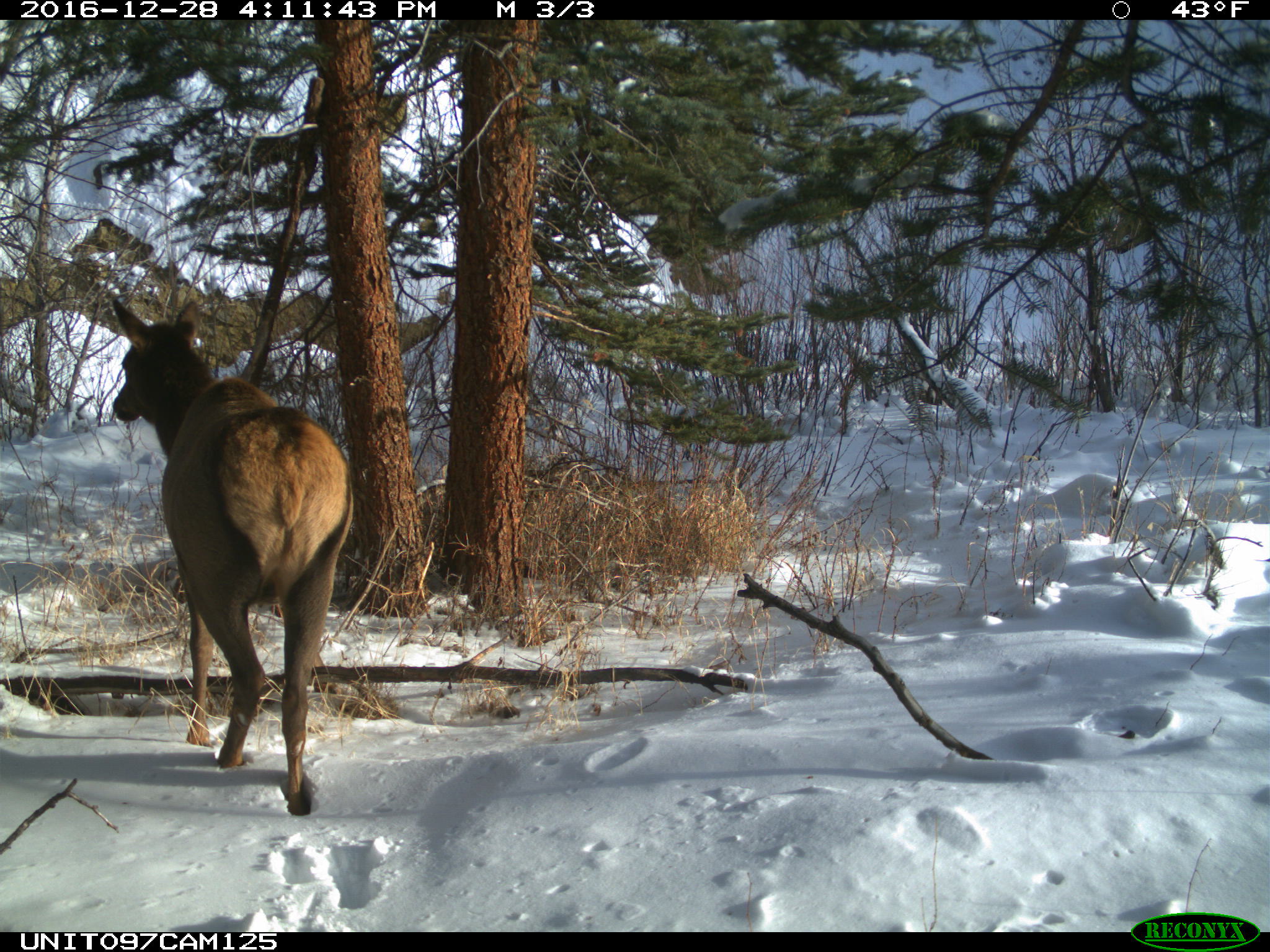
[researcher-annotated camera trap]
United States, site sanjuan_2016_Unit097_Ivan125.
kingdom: Animalia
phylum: Chordata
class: Mammalia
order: Artiodactyla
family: Cervidae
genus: Cervus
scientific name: Cervus elaphus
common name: red deer